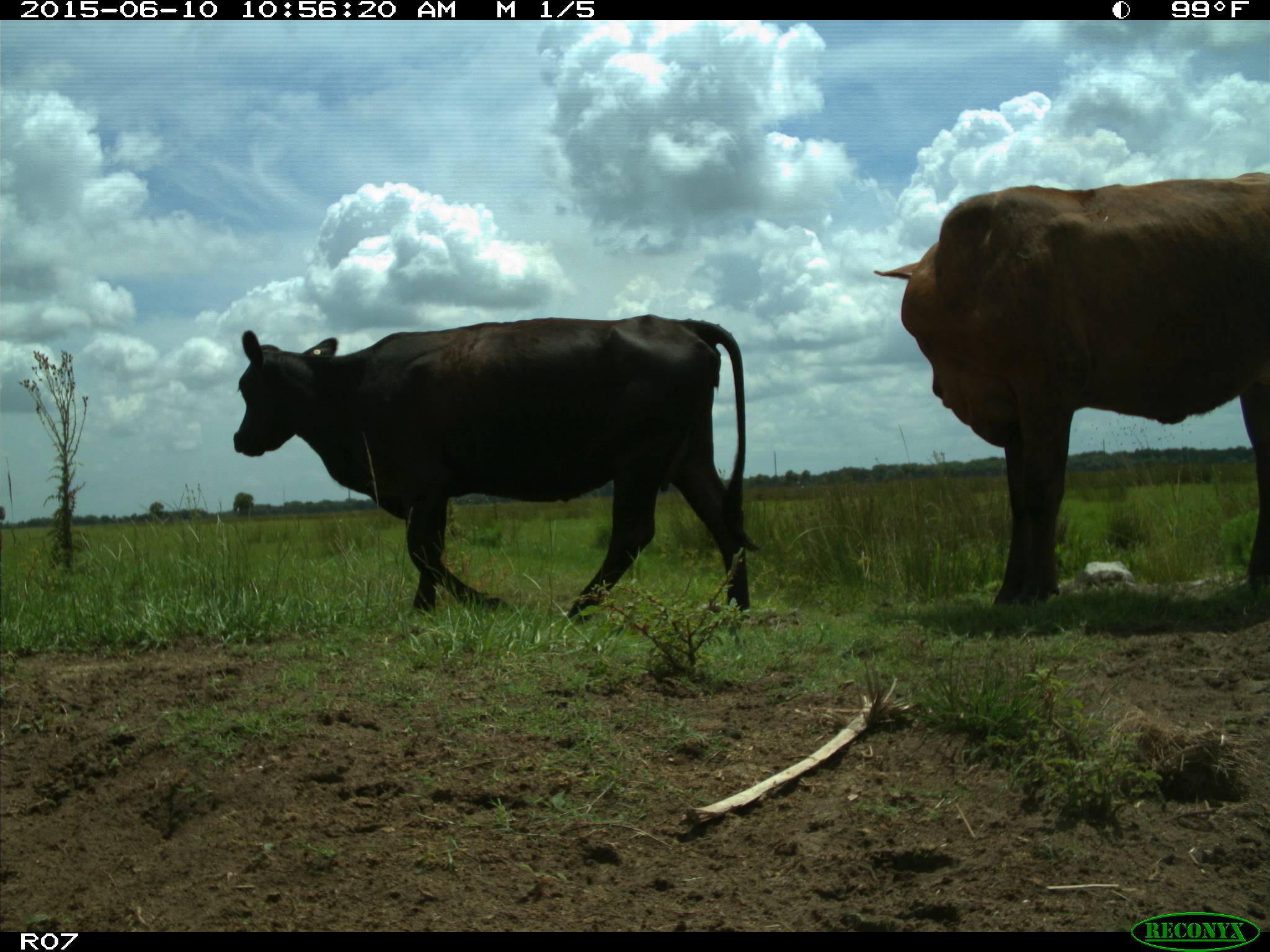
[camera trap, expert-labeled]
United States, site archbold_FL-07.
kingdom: Animalia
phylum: Chordata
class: Mammalia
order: Artiodactyla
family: Bovidae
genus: Bos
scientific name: Bos taurus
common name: domestic cow